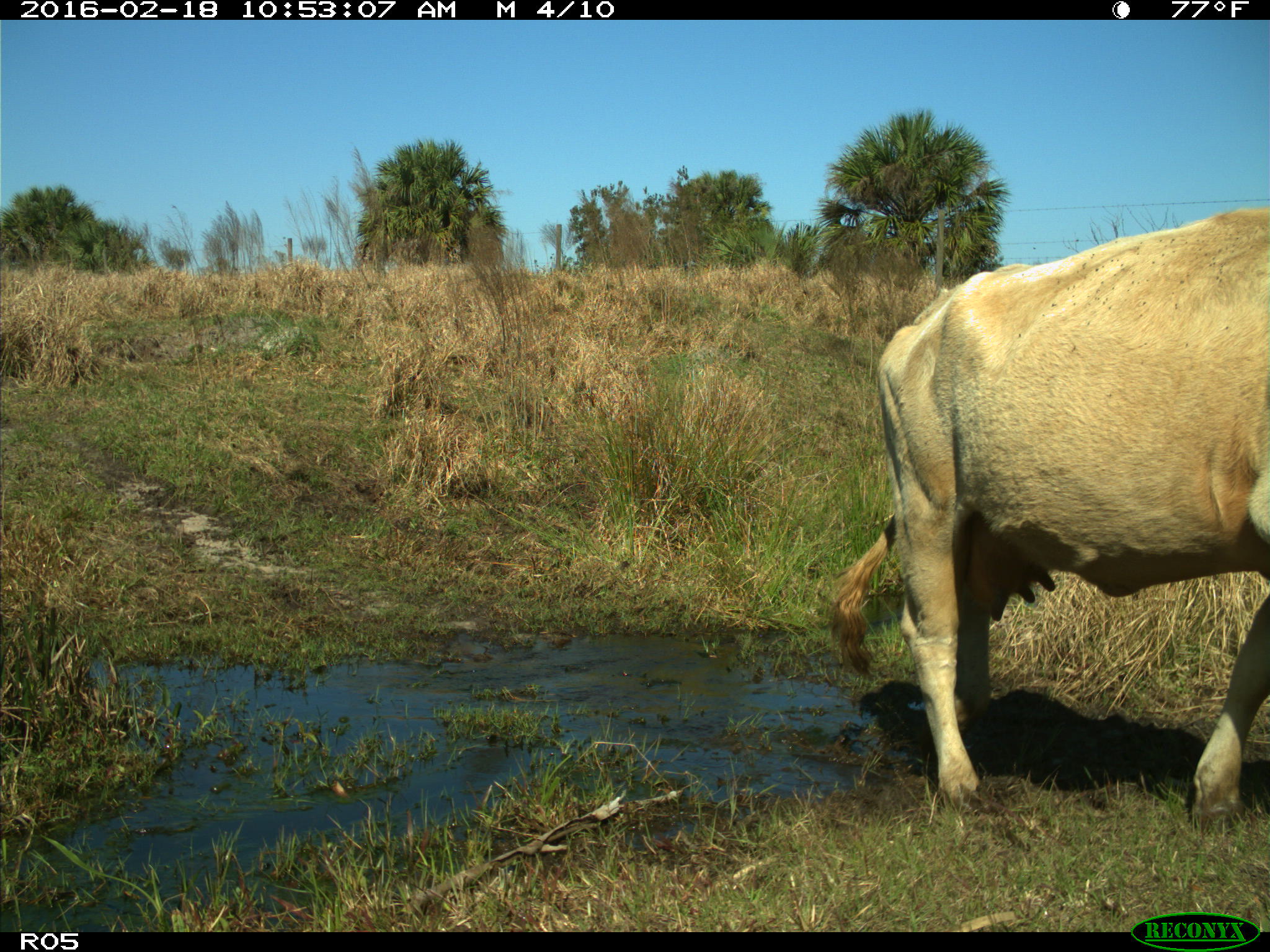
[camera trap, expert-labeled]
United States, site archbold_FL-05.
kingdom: Animalia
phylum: Chordata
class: Mammalia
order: Artiodactyla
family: Bovidae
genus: Bos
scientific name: Bos taurus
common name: domestic cow